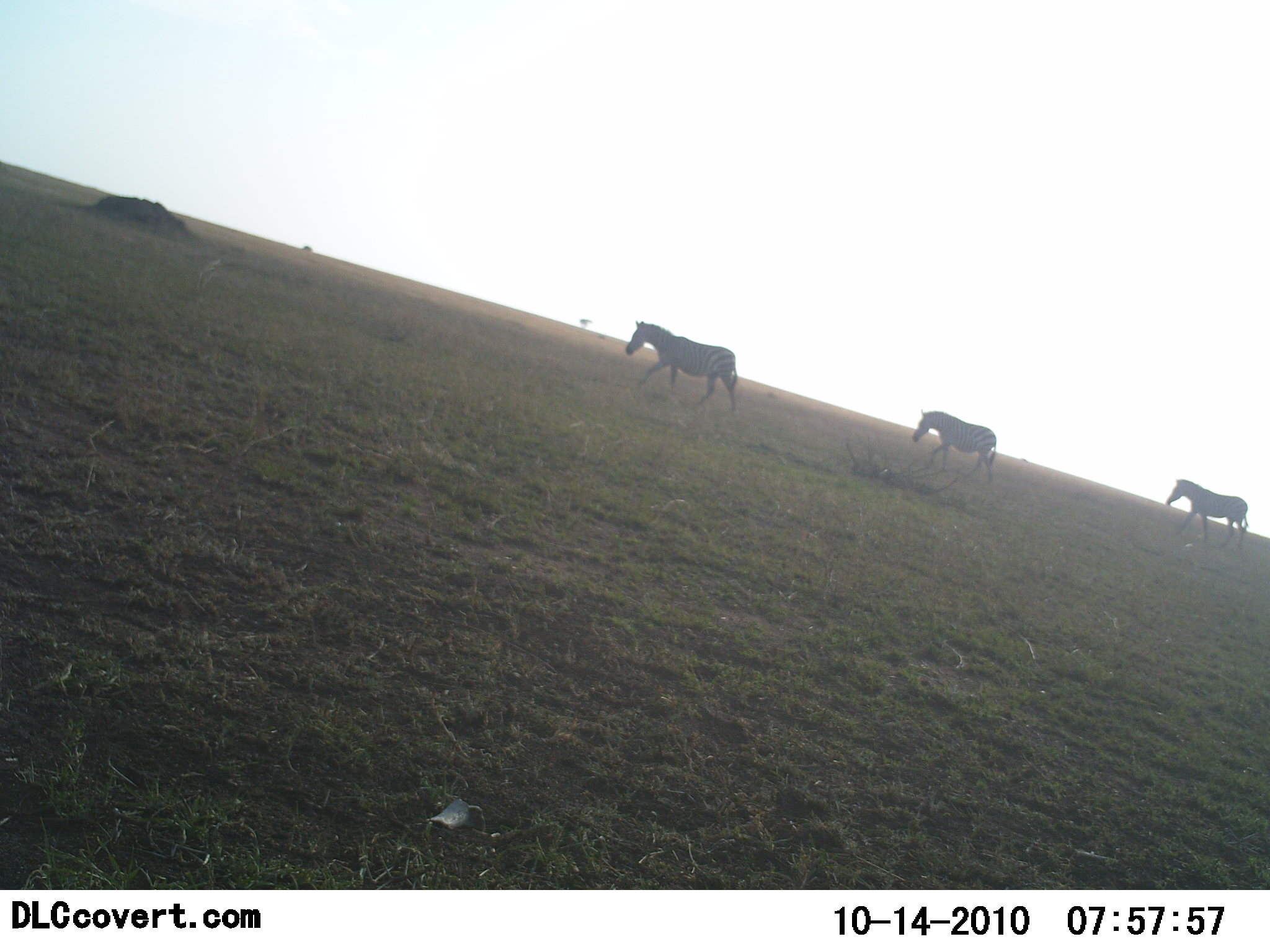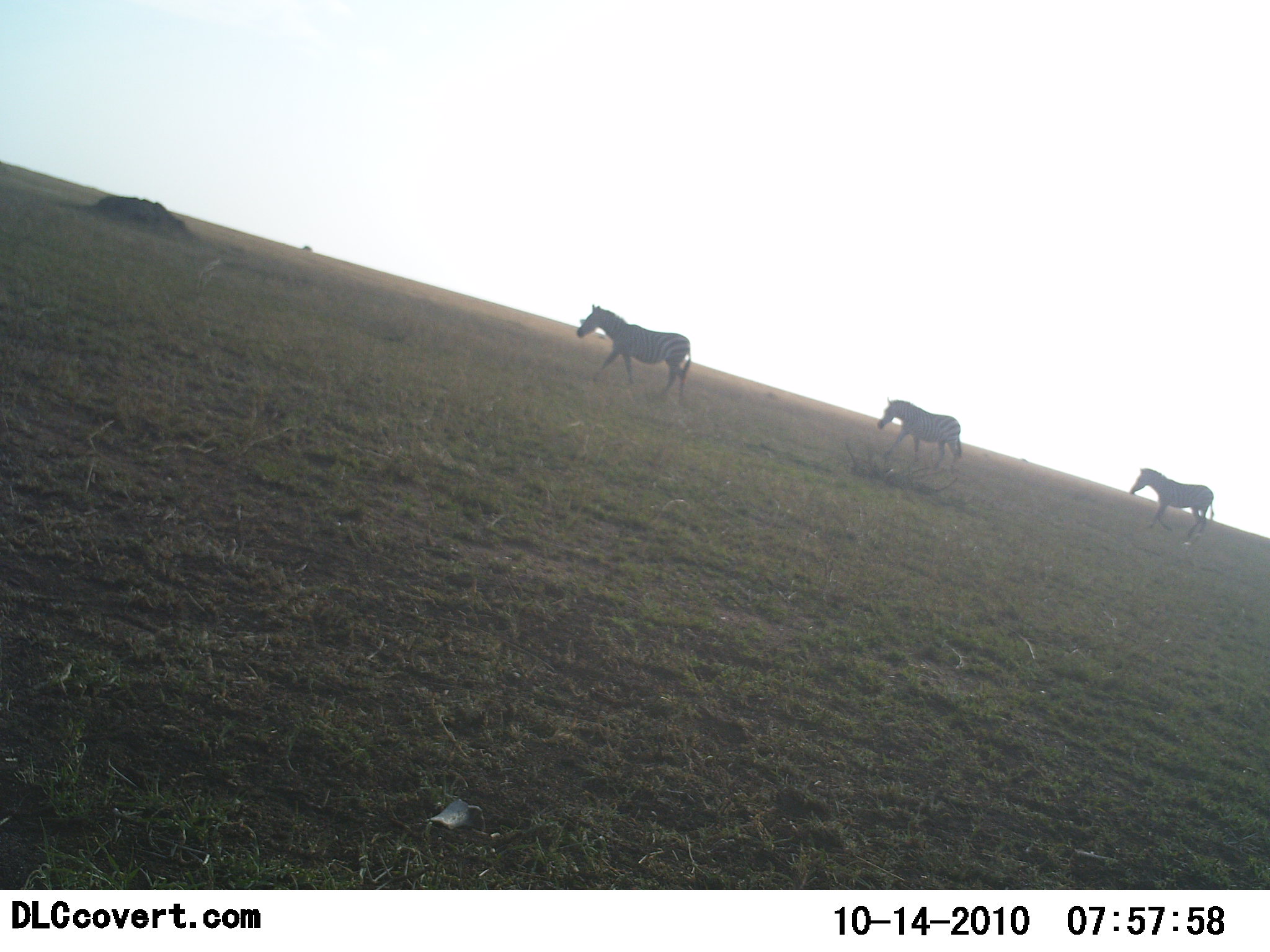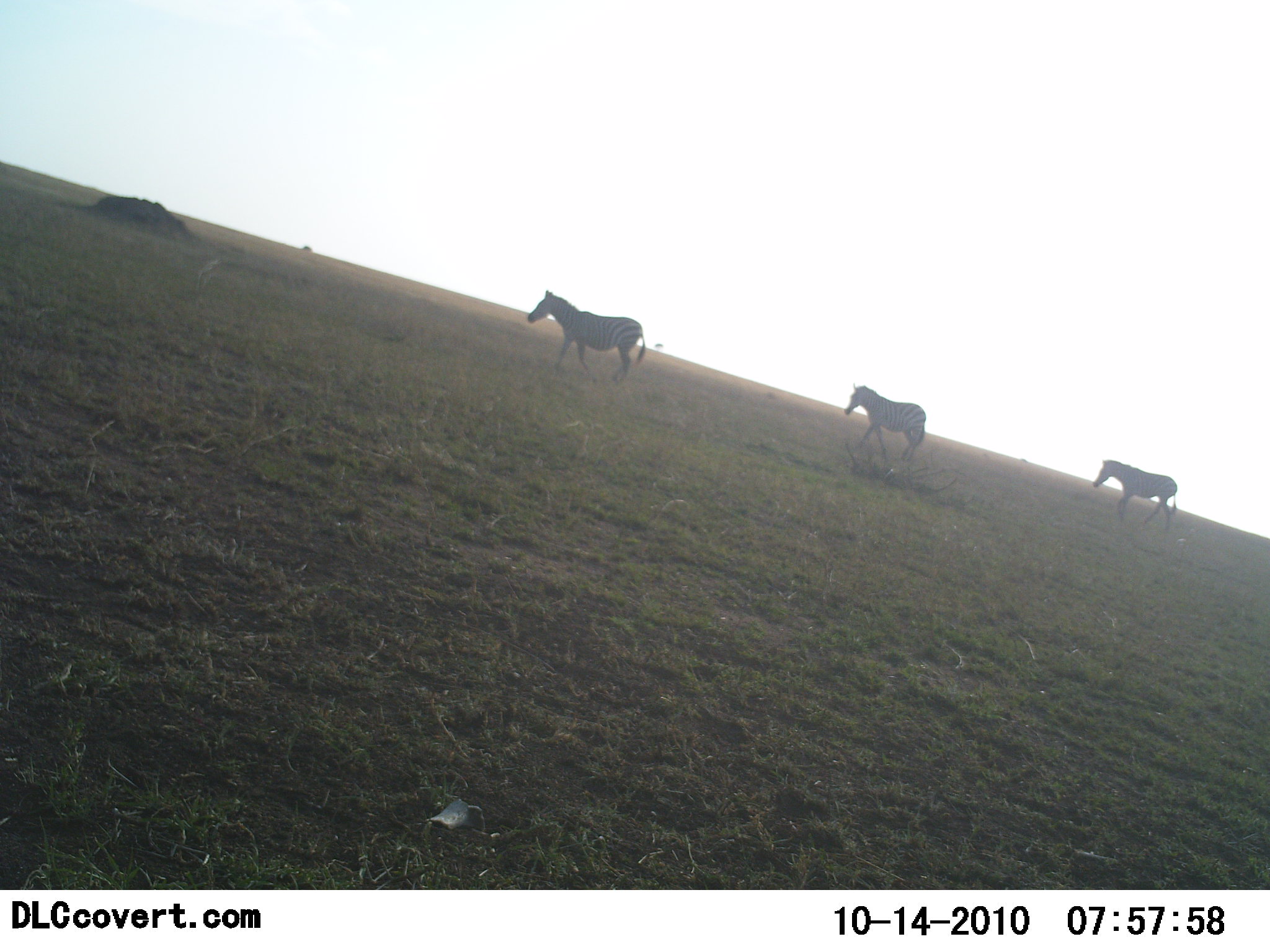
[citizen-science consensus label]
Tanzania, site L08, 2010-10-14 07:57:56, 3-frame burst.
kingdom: Animalia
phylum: Chordata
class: Mammalia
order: Perissodactyla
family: Equidae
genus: Equus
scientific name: Equus quagga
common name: plains zebra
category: zebra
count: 3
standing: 0%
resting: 0%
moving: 100%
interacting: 0%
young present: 0%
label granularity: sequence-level